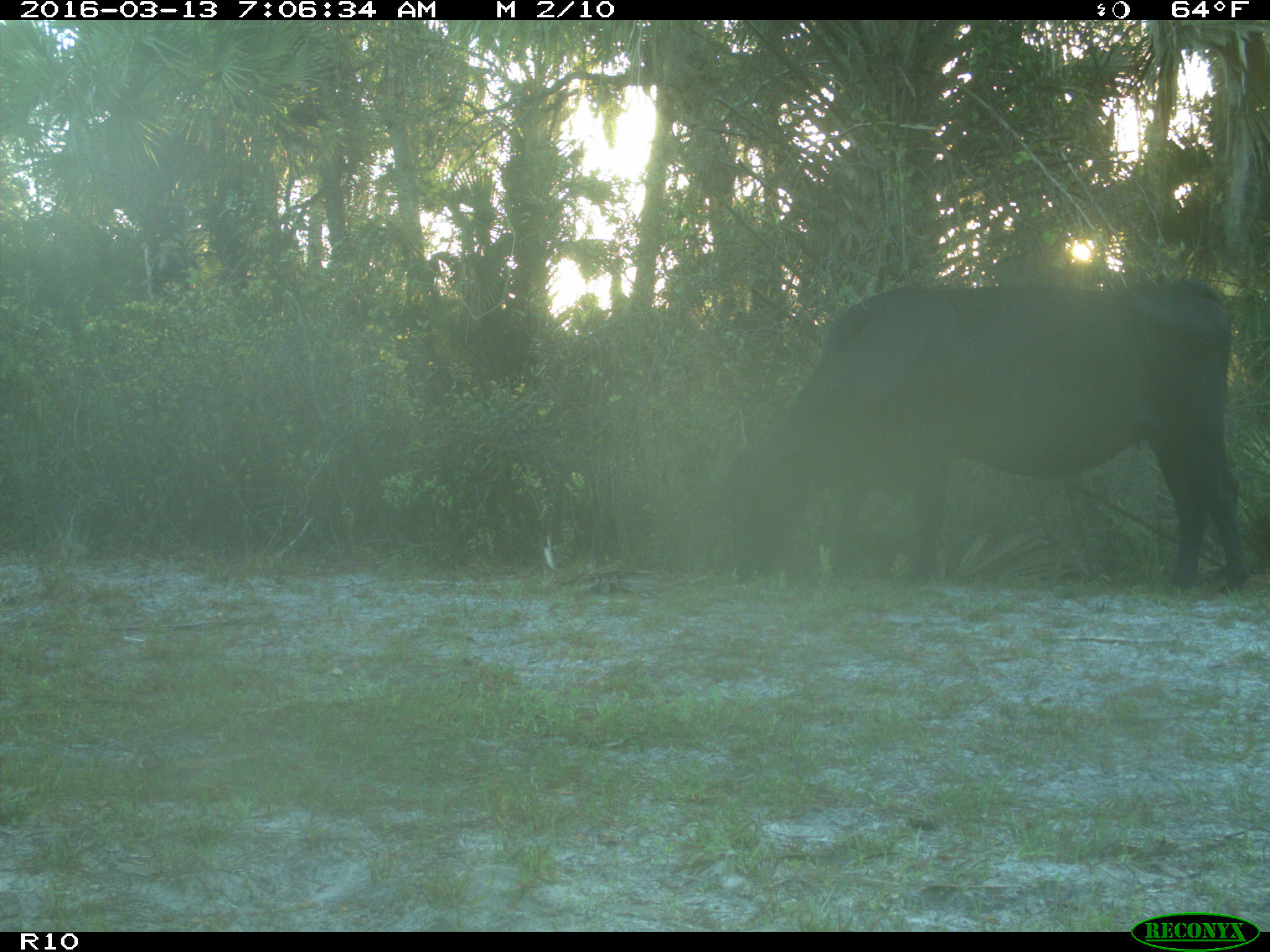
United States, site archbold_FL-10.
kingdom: Animalia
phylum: Chordata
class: Mammalia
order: Artiodactyla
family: Bovidae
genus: Bos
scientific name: Bos taurus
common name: domestic cow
Bos taurus (domestic cow).